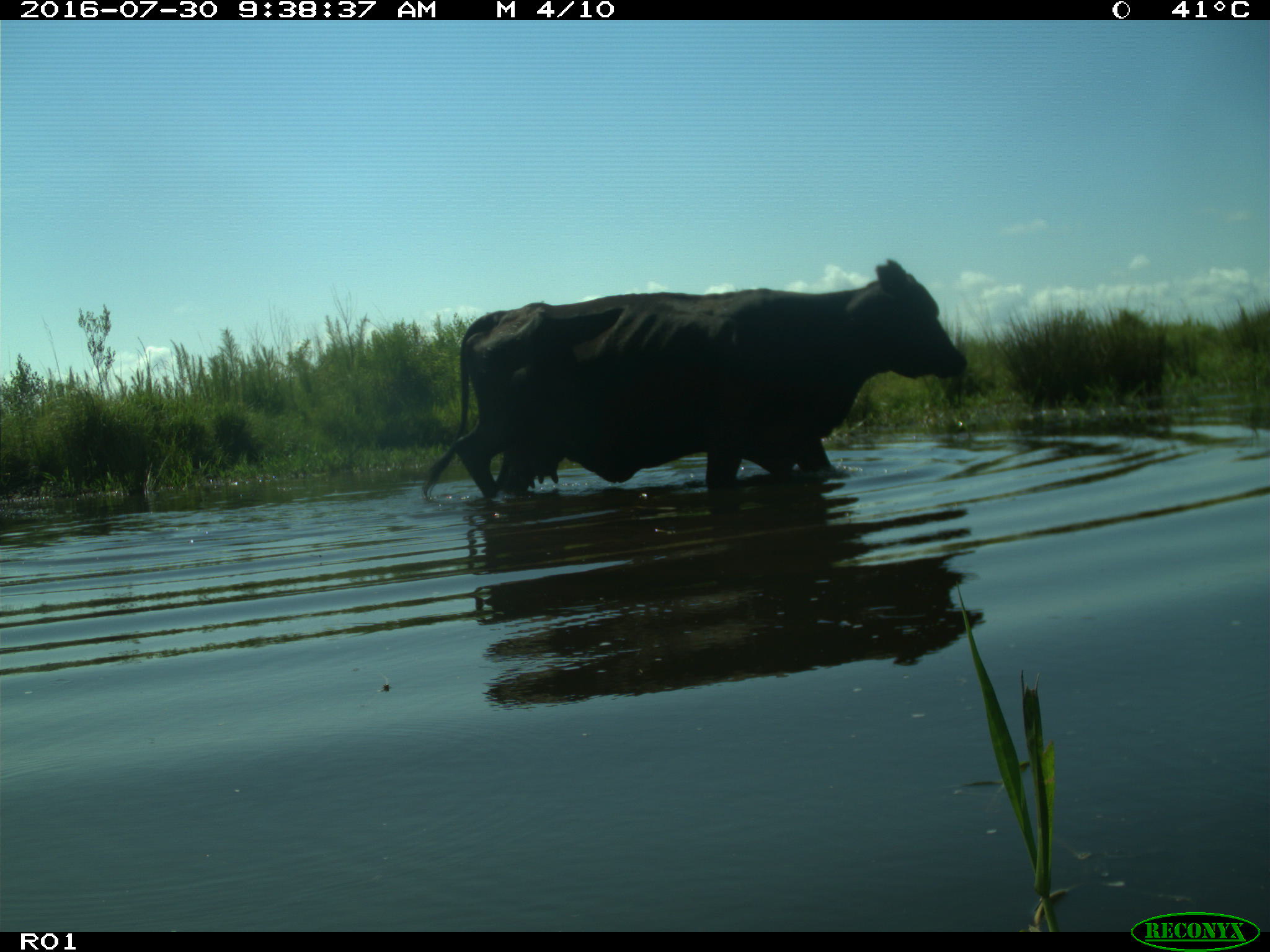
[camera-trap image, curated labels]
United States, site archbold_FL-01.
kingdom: Animalia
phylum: Chordata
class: Mammalia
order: Artiodactyla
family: Bovidae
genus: Bos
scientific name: Bos taurus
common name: domestic cow